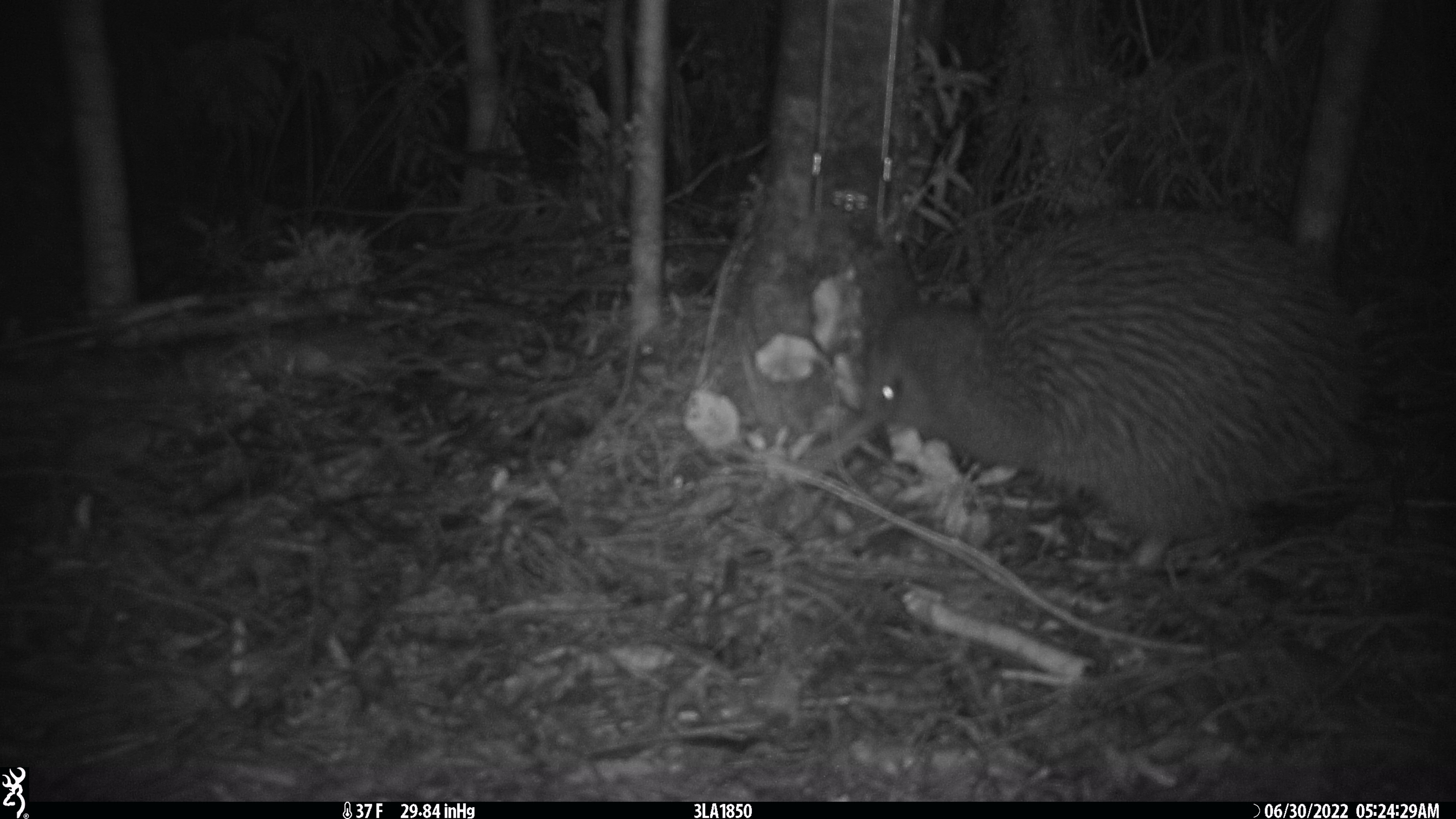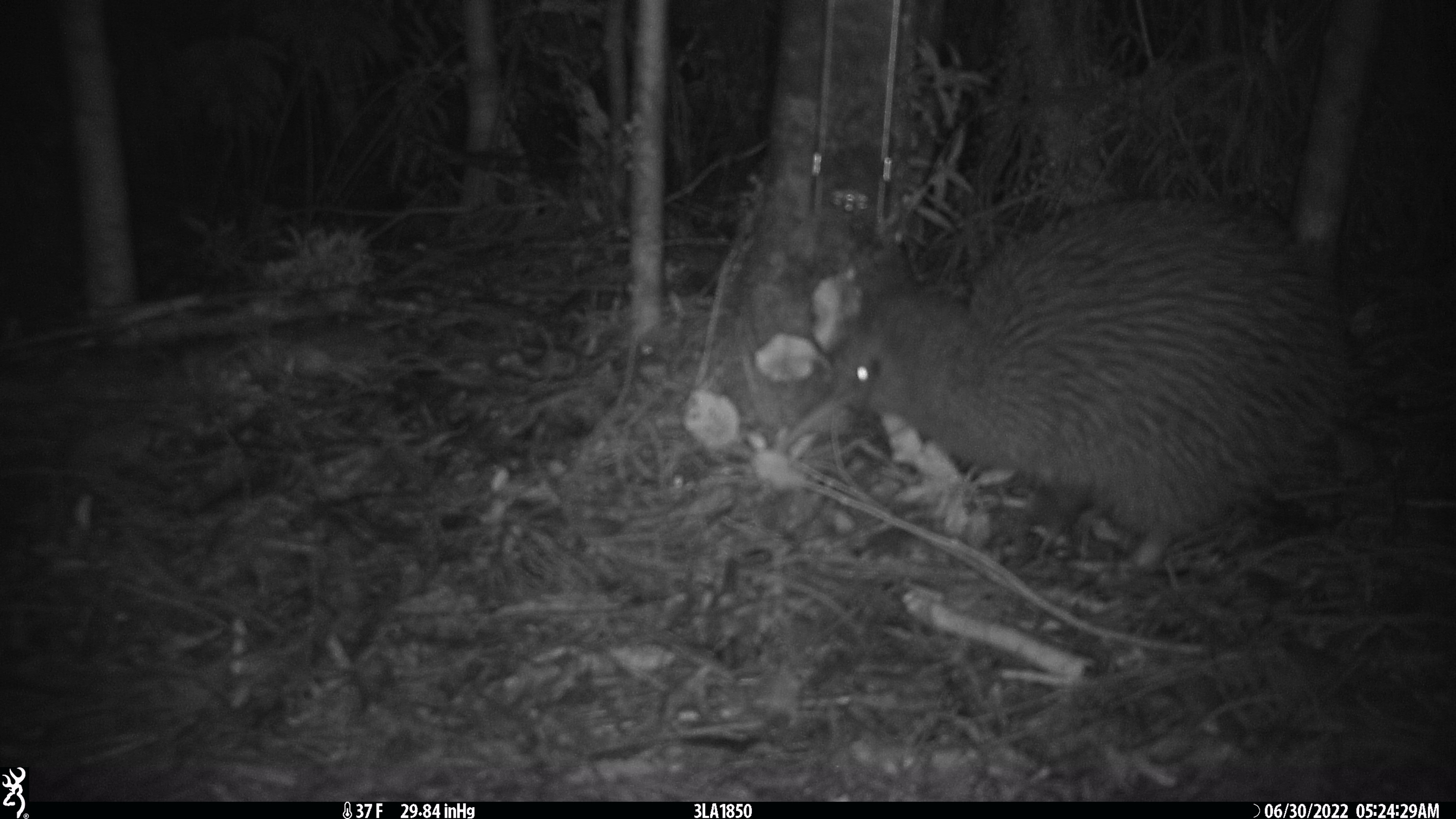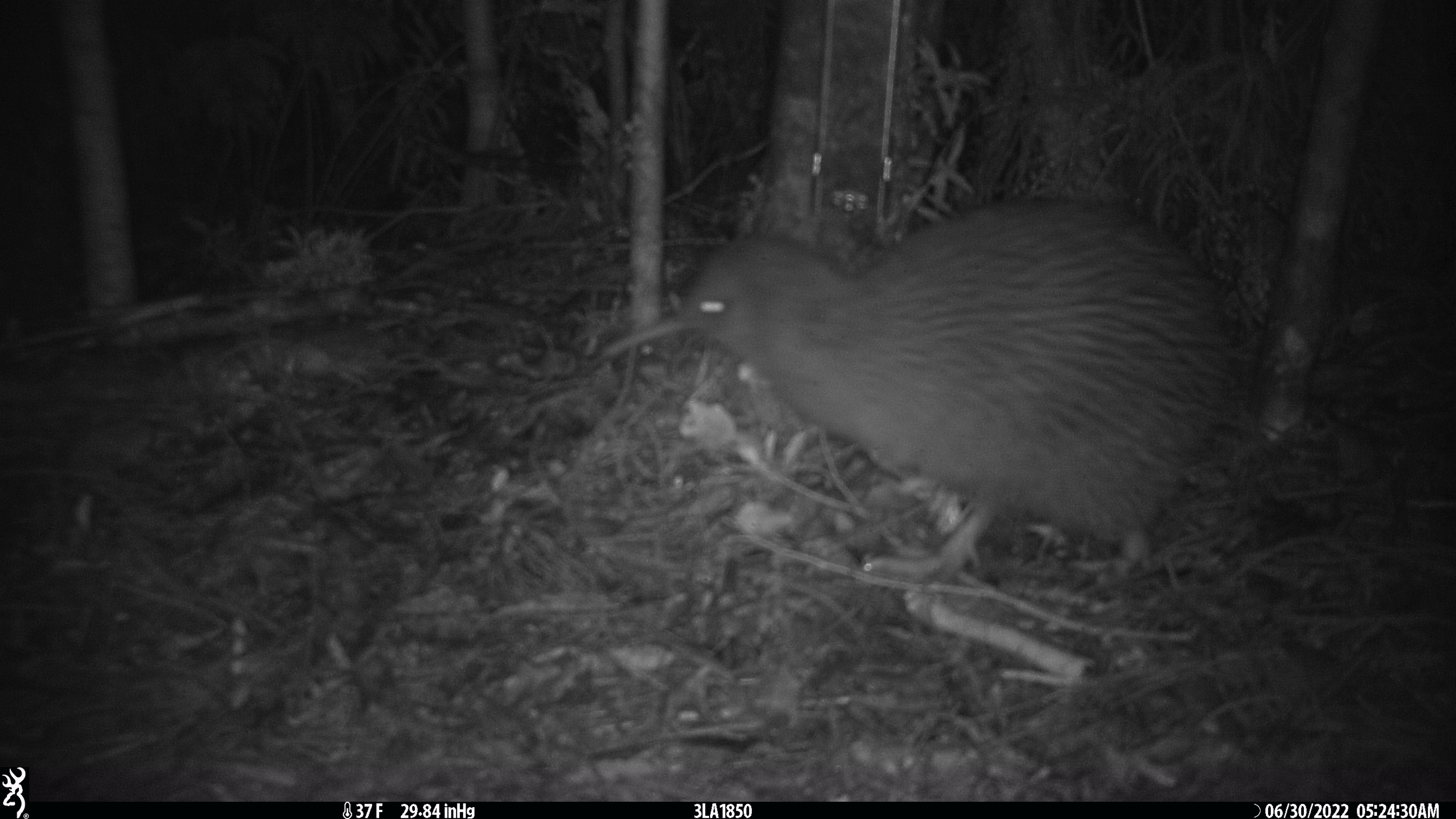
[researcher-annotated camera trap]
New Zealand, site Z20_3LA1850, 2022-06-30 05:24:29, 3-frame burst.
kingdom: Animalia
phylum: Chordata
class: Aves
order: Apterygiformes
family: Apterygidae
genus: Apteryx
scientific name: Apteryx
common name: kiwi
Kiwi (Apteryx).